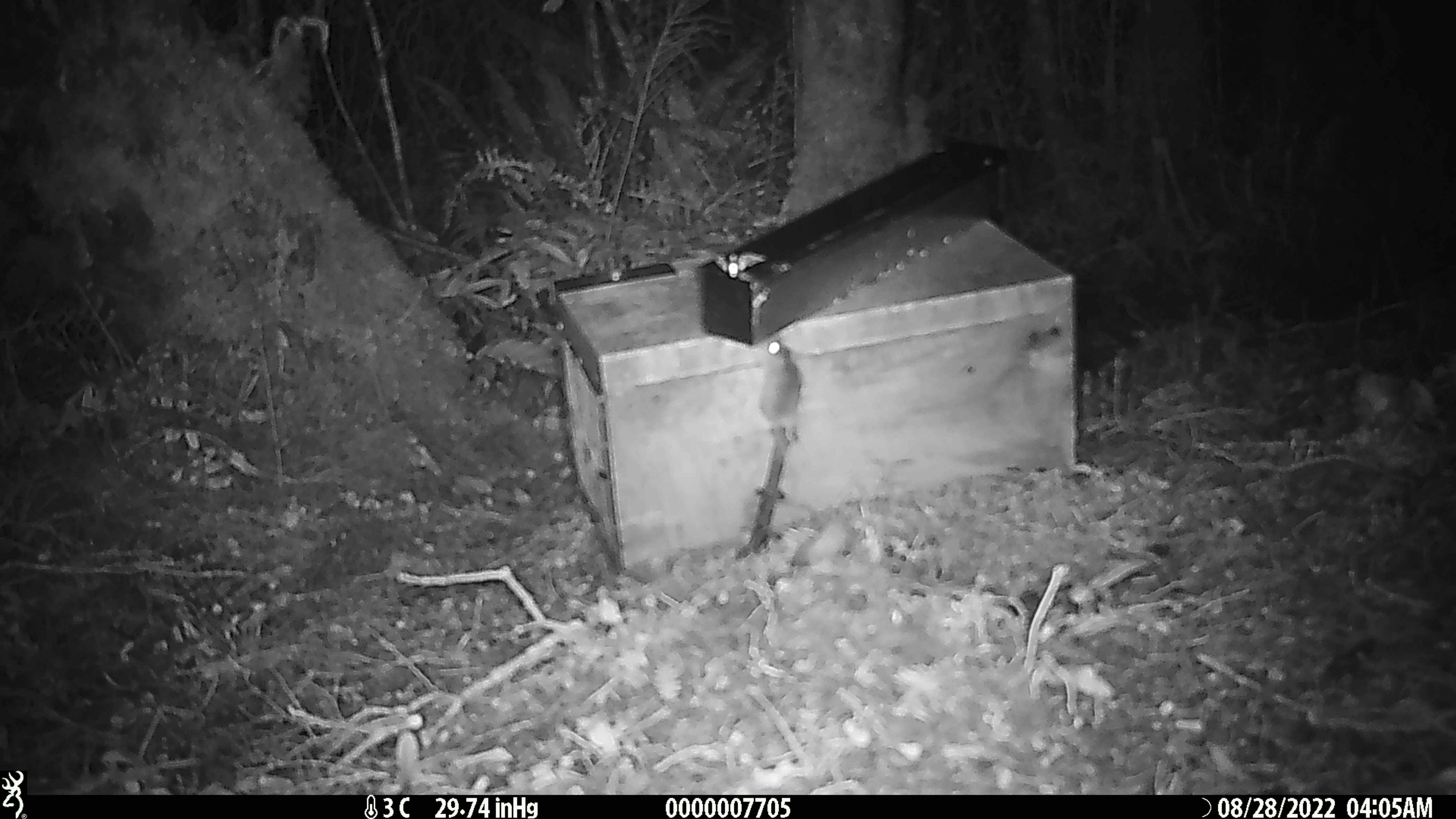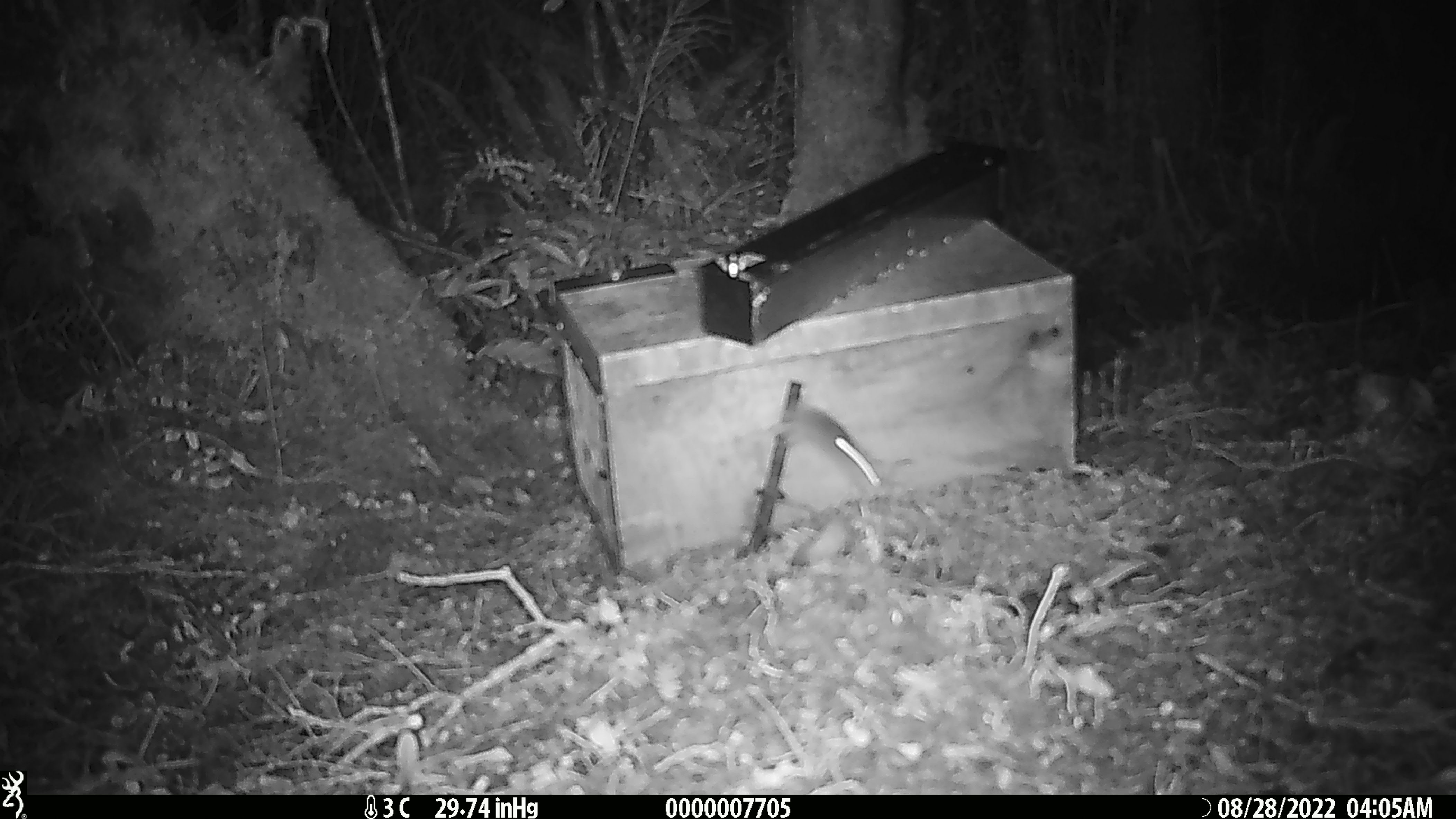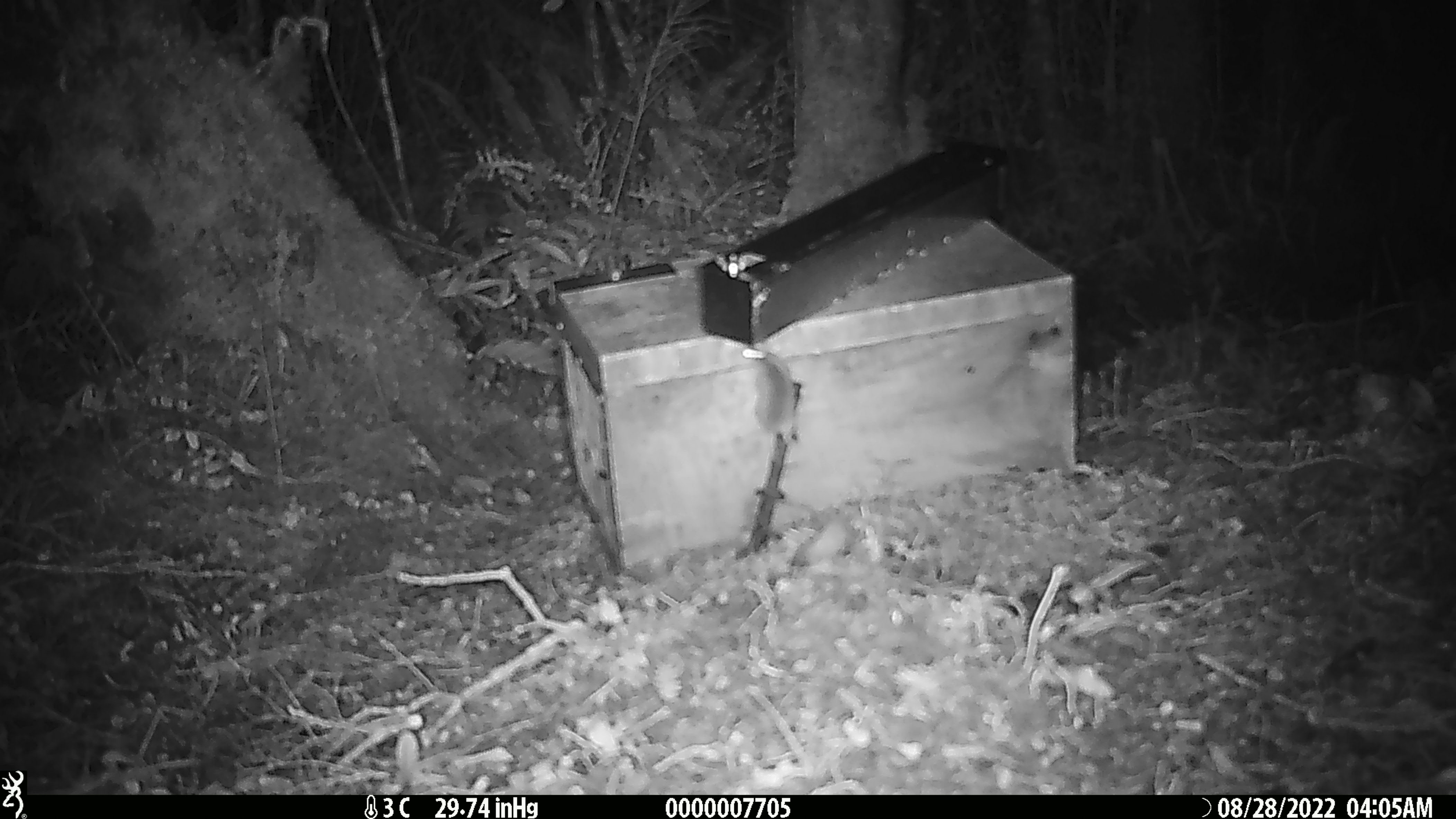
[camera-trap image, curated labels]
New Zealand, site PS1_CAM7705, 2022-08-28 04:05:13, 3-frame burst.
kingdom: Animalia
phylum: Chordata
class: Mammalia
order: Rodentia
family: Muridae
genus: Mus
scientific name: Mus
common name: mouse